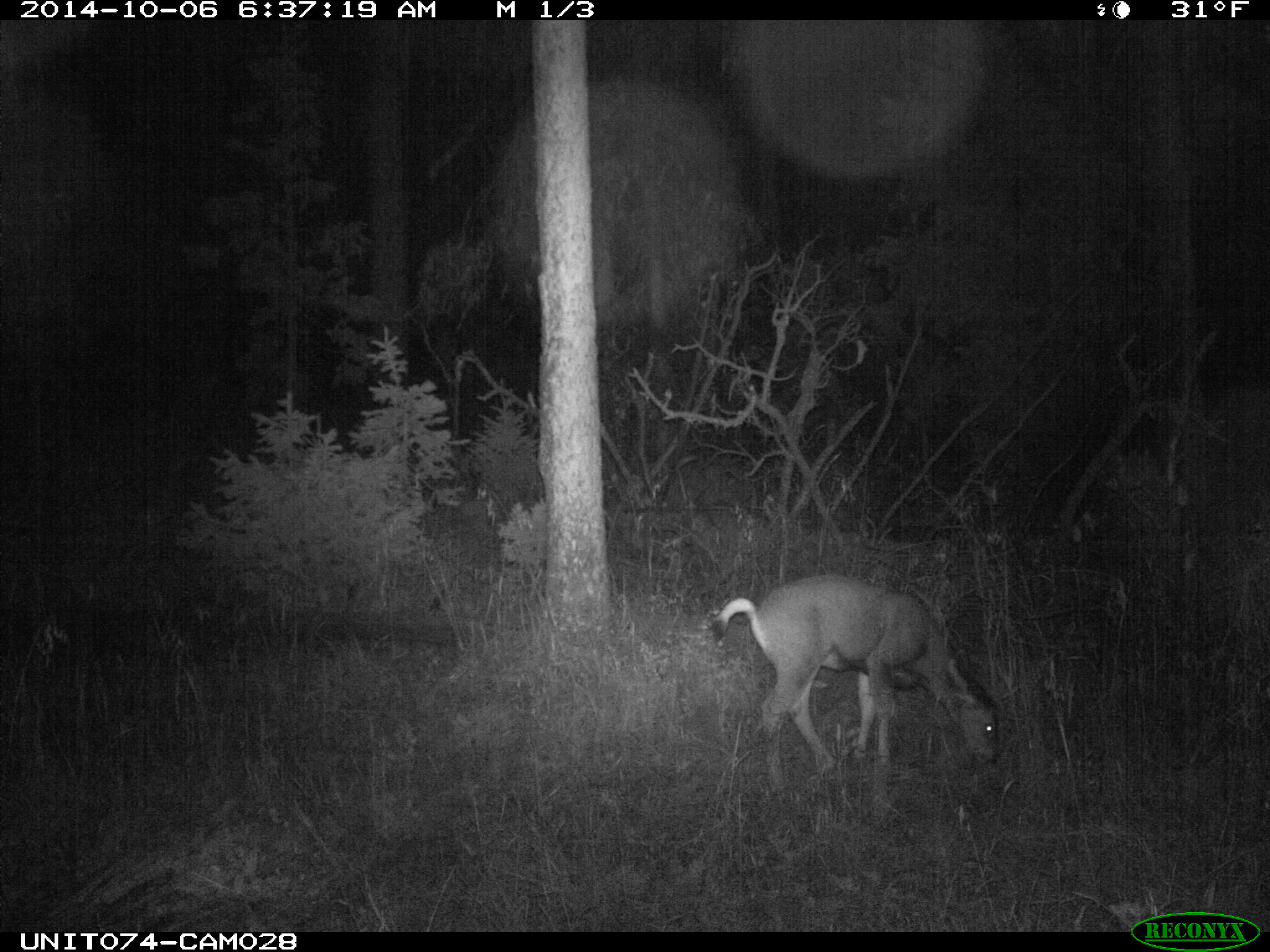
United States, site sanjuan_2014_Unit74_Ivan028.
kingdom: Animalia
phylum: Chordata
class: Mammalia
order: Artiodactyla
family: Cervidae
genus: Odocoileus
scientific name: Odocoileus hemionus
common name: mule deer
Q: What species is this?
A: Odocoileus hemionus (mule deer).